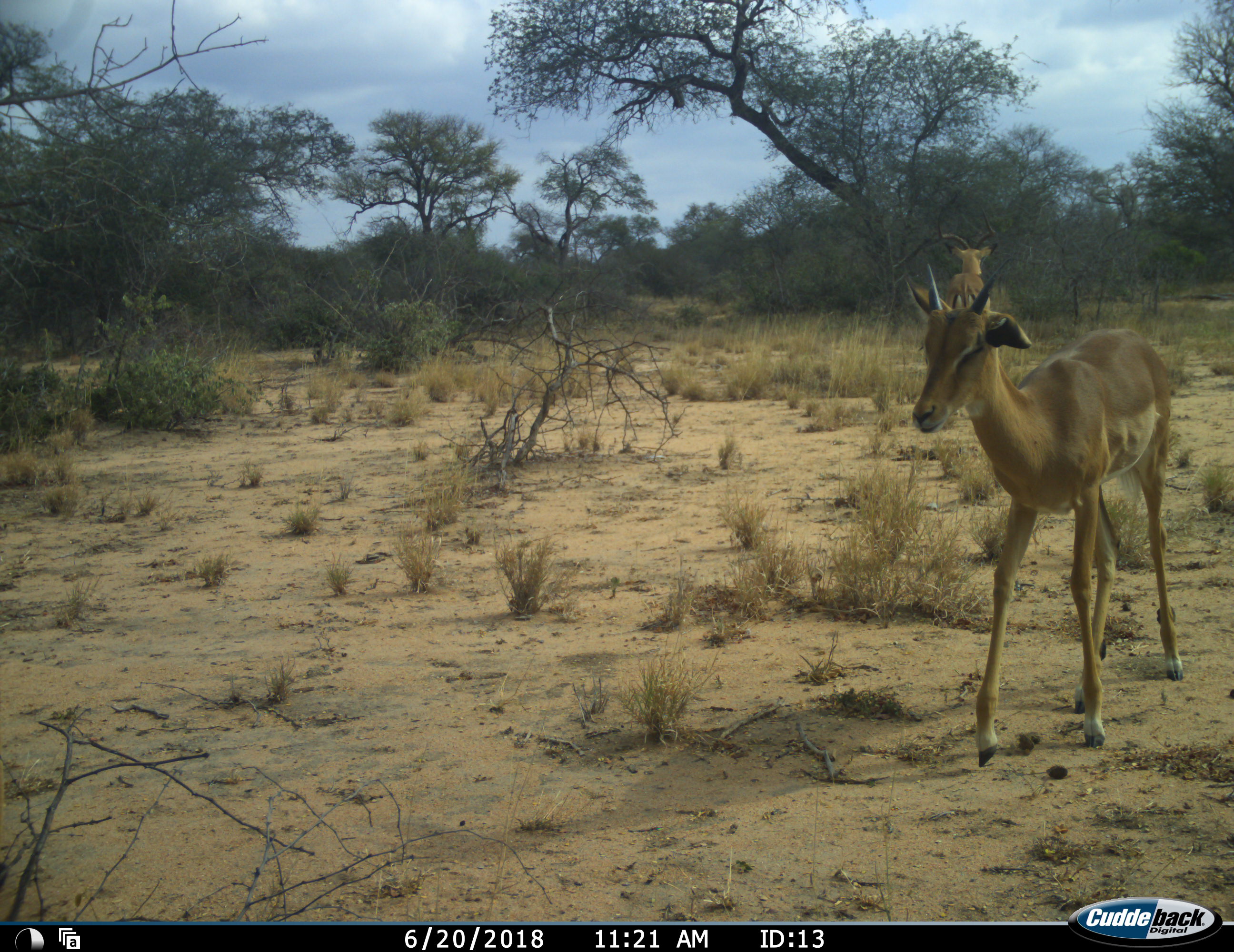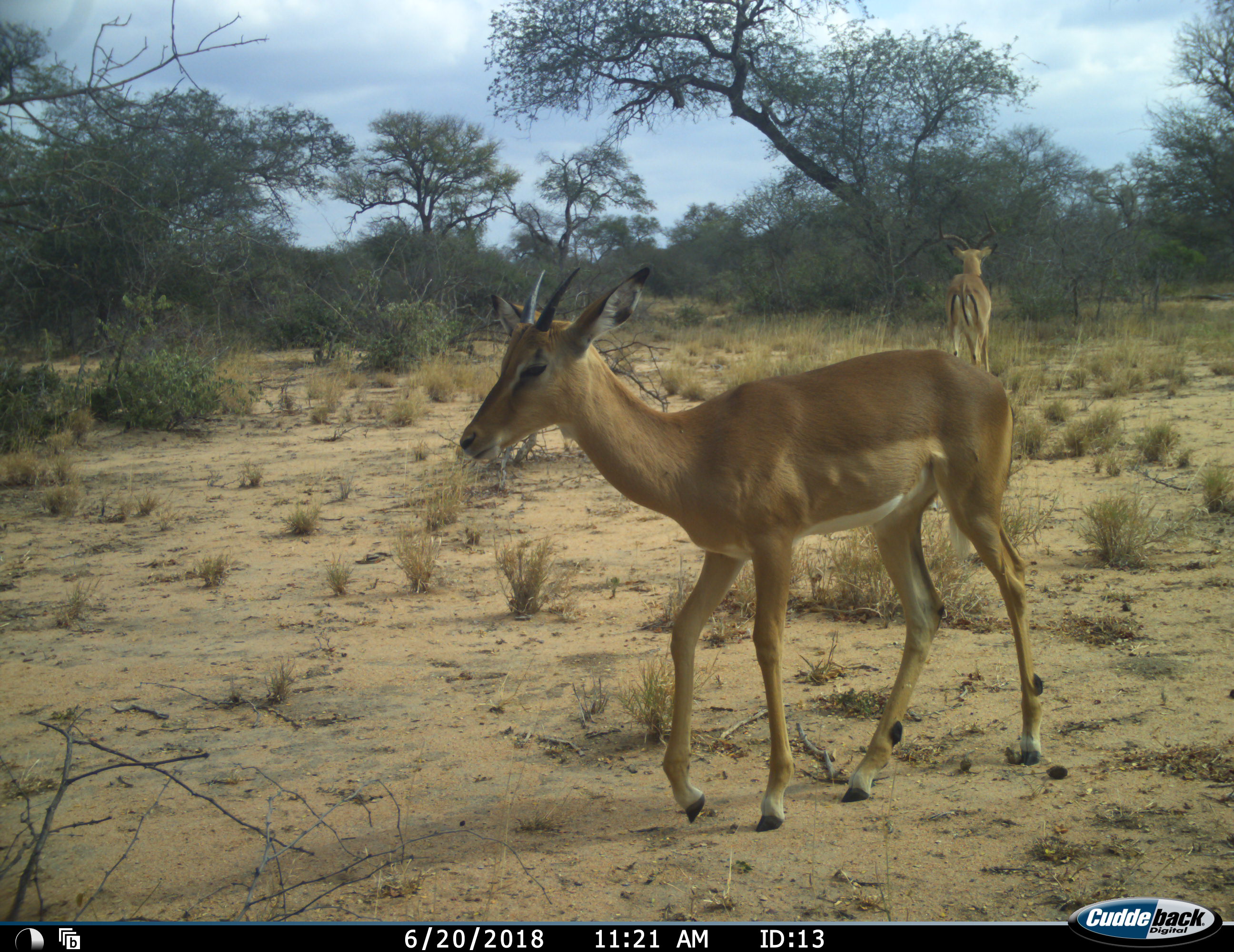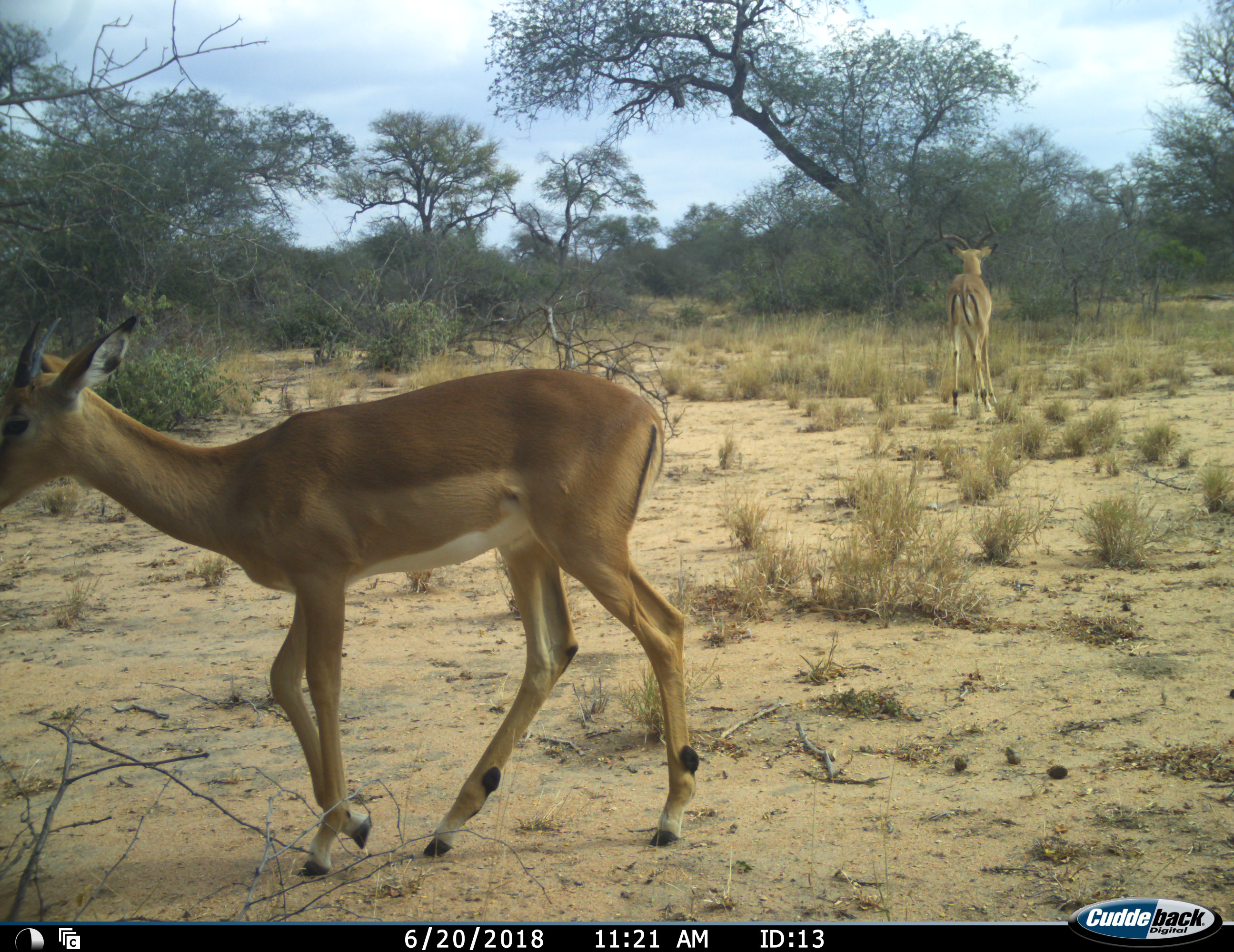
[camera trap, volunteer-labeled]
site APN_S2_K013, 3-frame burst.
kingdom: Animalia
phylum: Chordata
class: Mammalia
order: Artiodactyla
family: Bovidae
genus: Aepyceros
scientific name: Aepyceros melampus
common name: impala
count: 2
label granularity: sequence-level